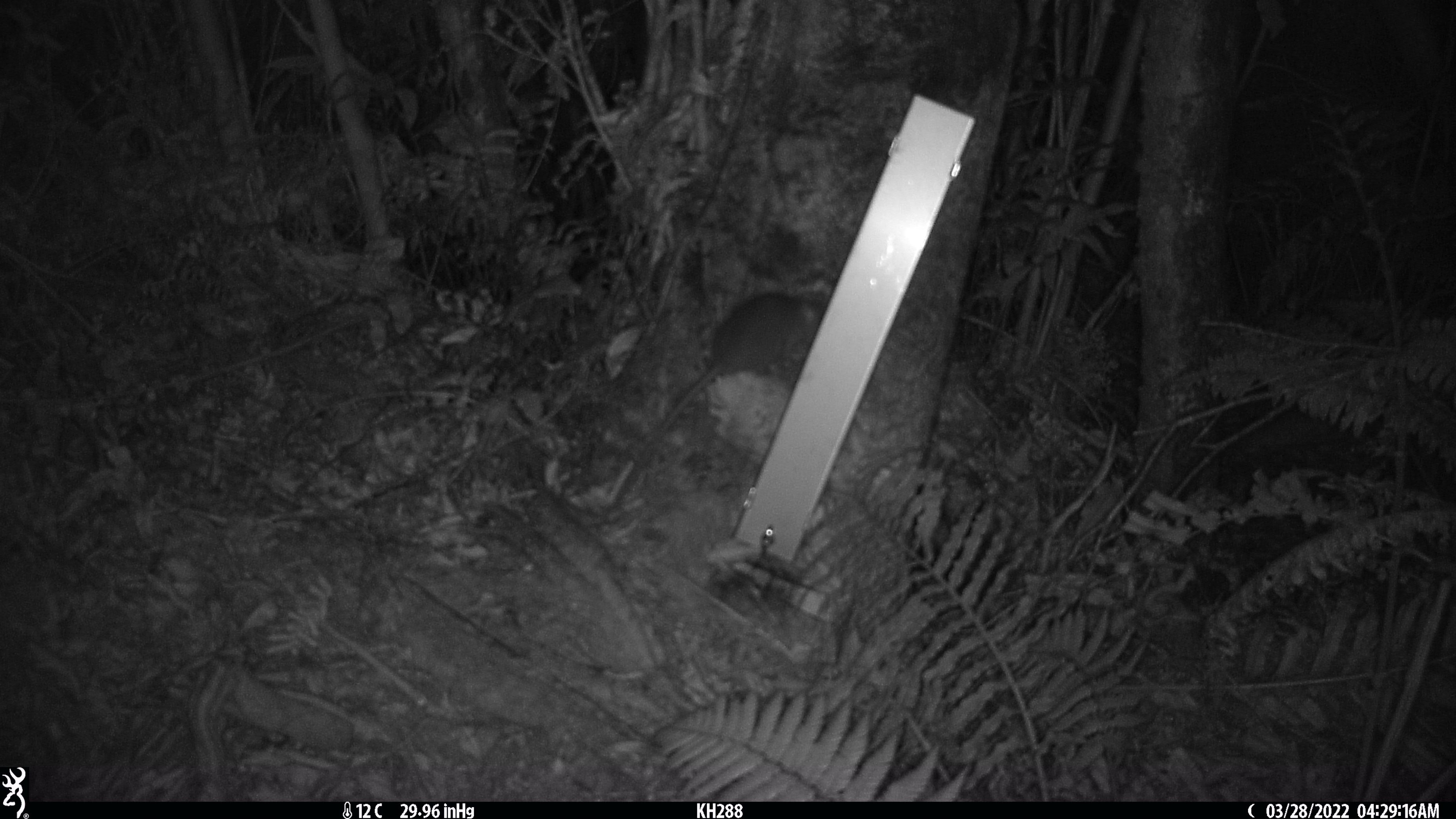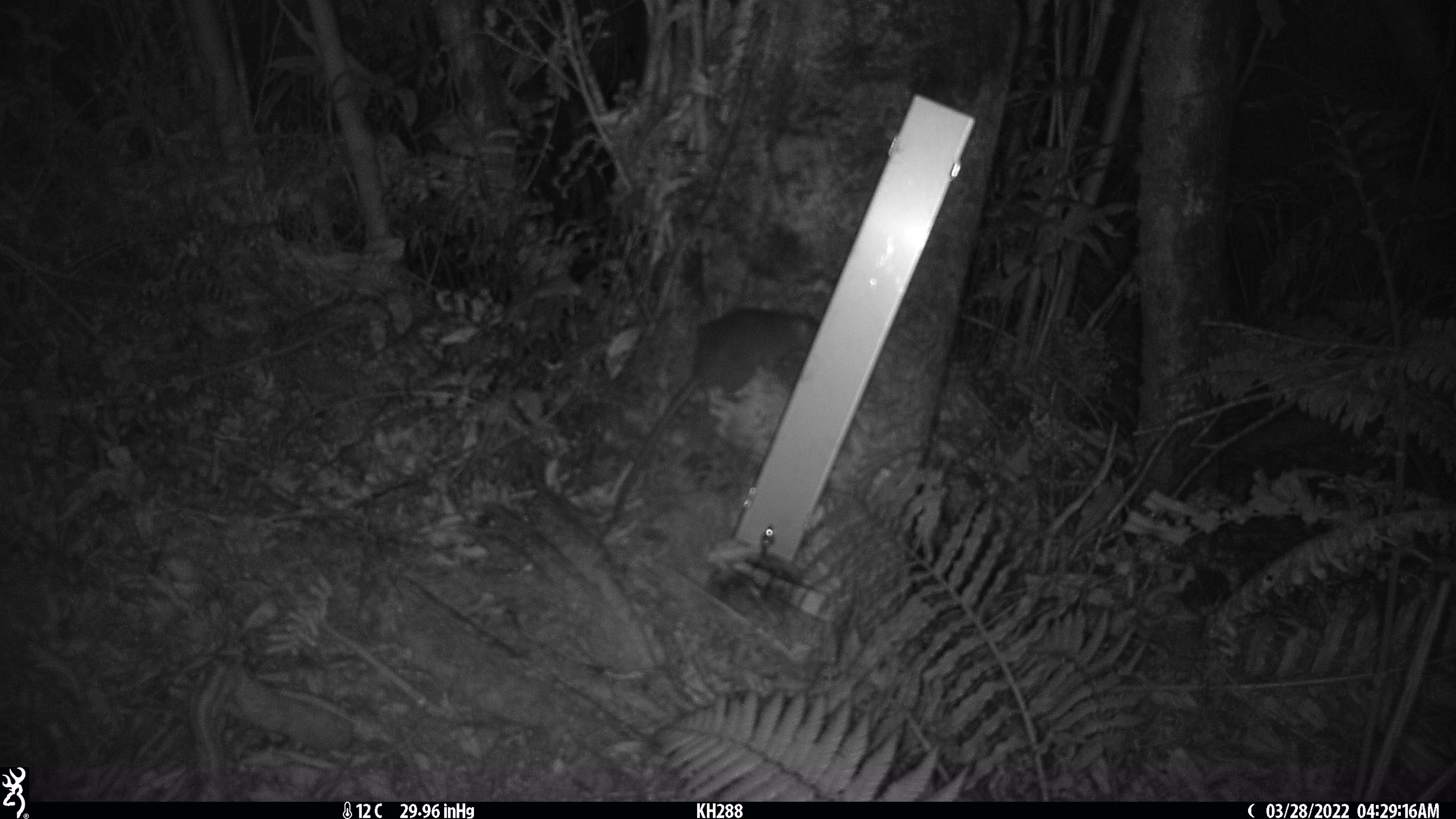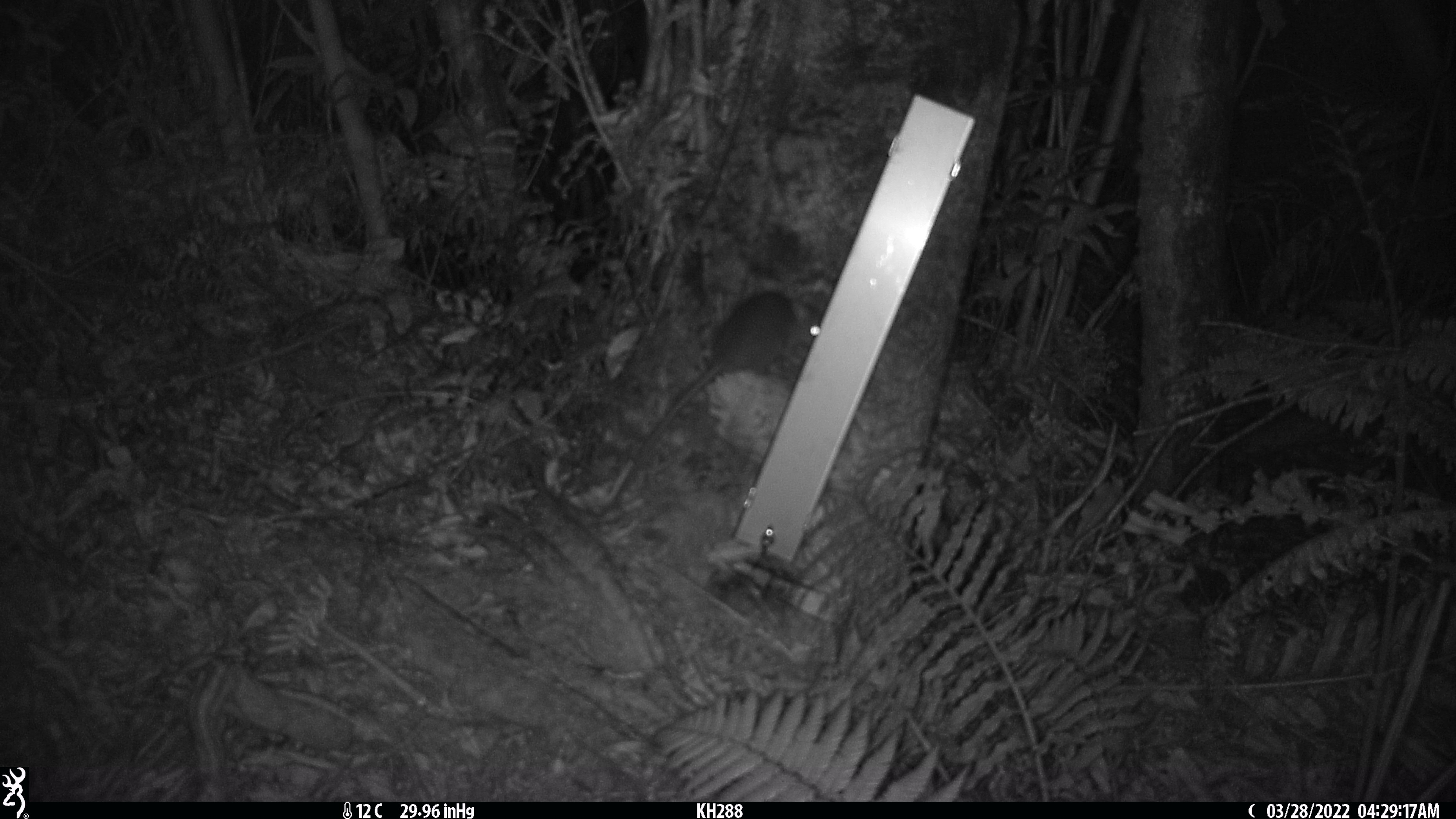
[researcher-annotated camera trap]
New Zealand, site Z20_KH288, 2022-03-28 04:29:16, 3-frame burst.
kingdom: Animalia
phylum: Chordata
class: Mammalia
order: Rodentia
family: Muridae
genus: Rattus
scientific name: Rattus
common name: rat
Rat (Rattus).